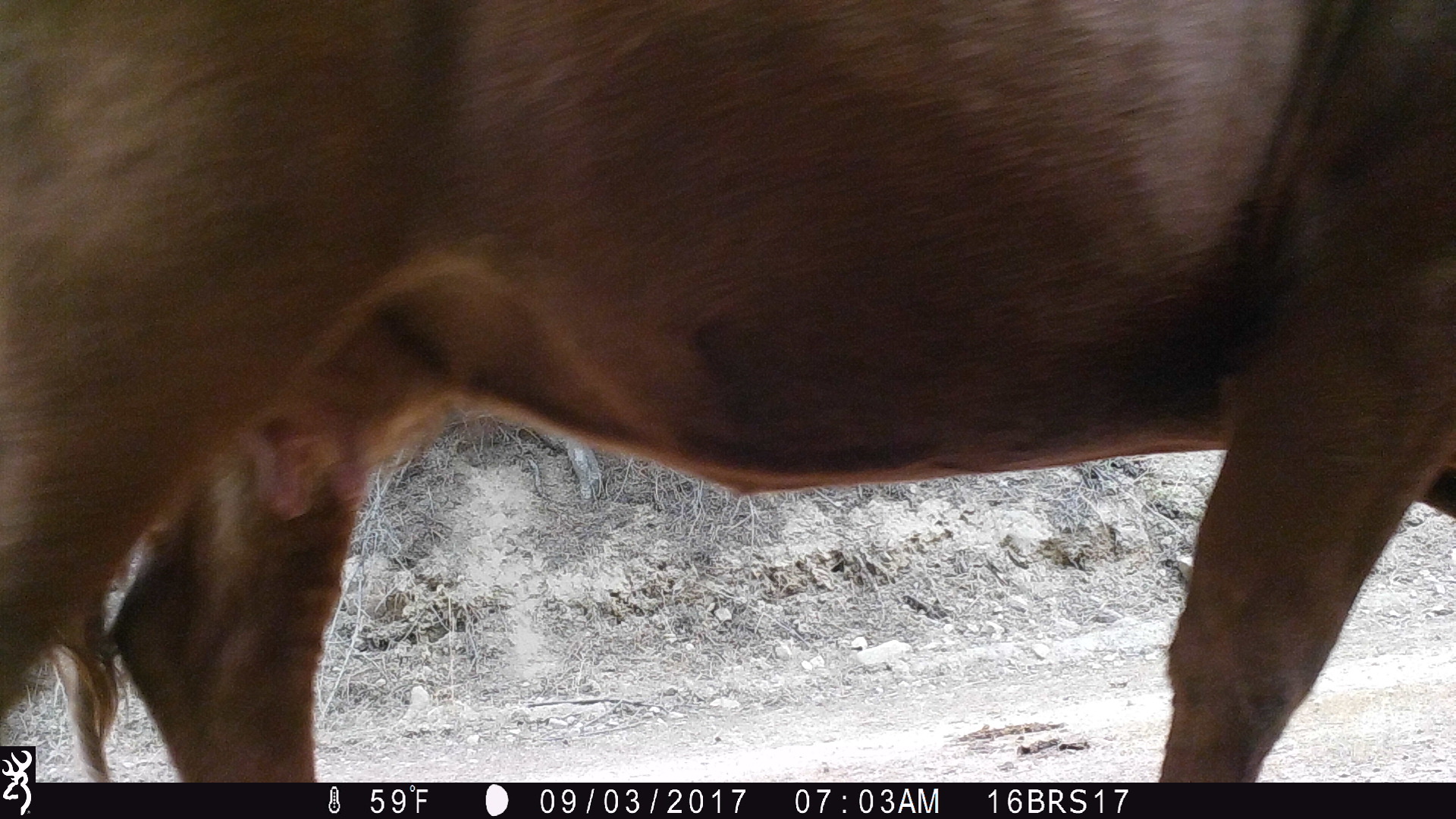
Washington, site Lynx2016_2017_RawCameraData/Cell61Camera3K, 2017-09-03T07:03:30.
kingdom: Animalia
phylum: Chordata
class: Mammalia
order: Artiodactyla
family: Bovidae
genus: Bos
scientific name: Bos taurus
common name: domestic cattle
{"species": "domestic cattle (Bos taurus)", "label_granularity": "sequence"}